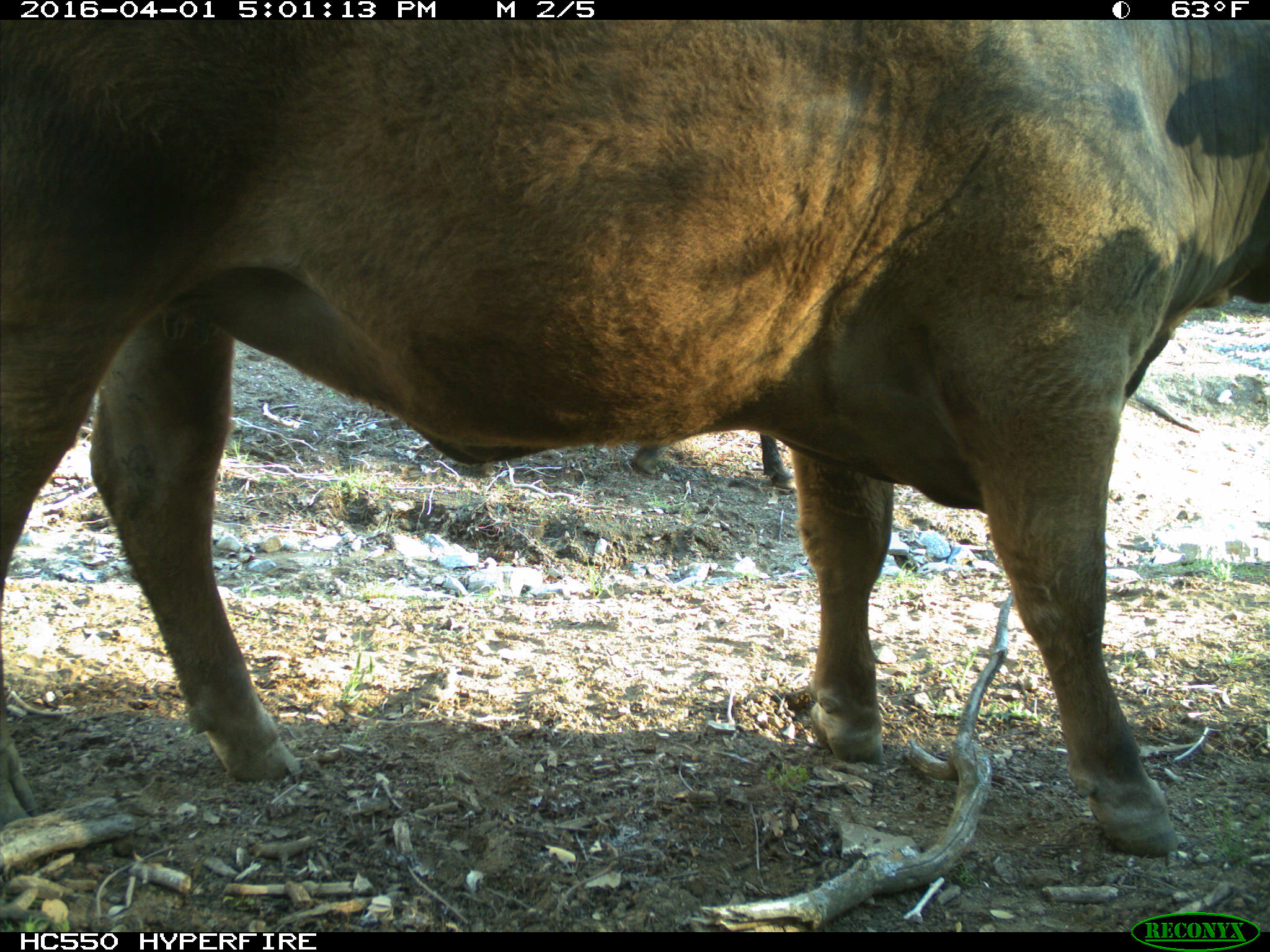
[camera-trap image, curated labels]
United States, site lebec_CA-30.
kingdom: Animalia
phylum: Chordata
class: Mammalia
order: Artiodactyla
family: Bovidae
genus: Bos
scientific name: Bos taurus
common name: domestic cow